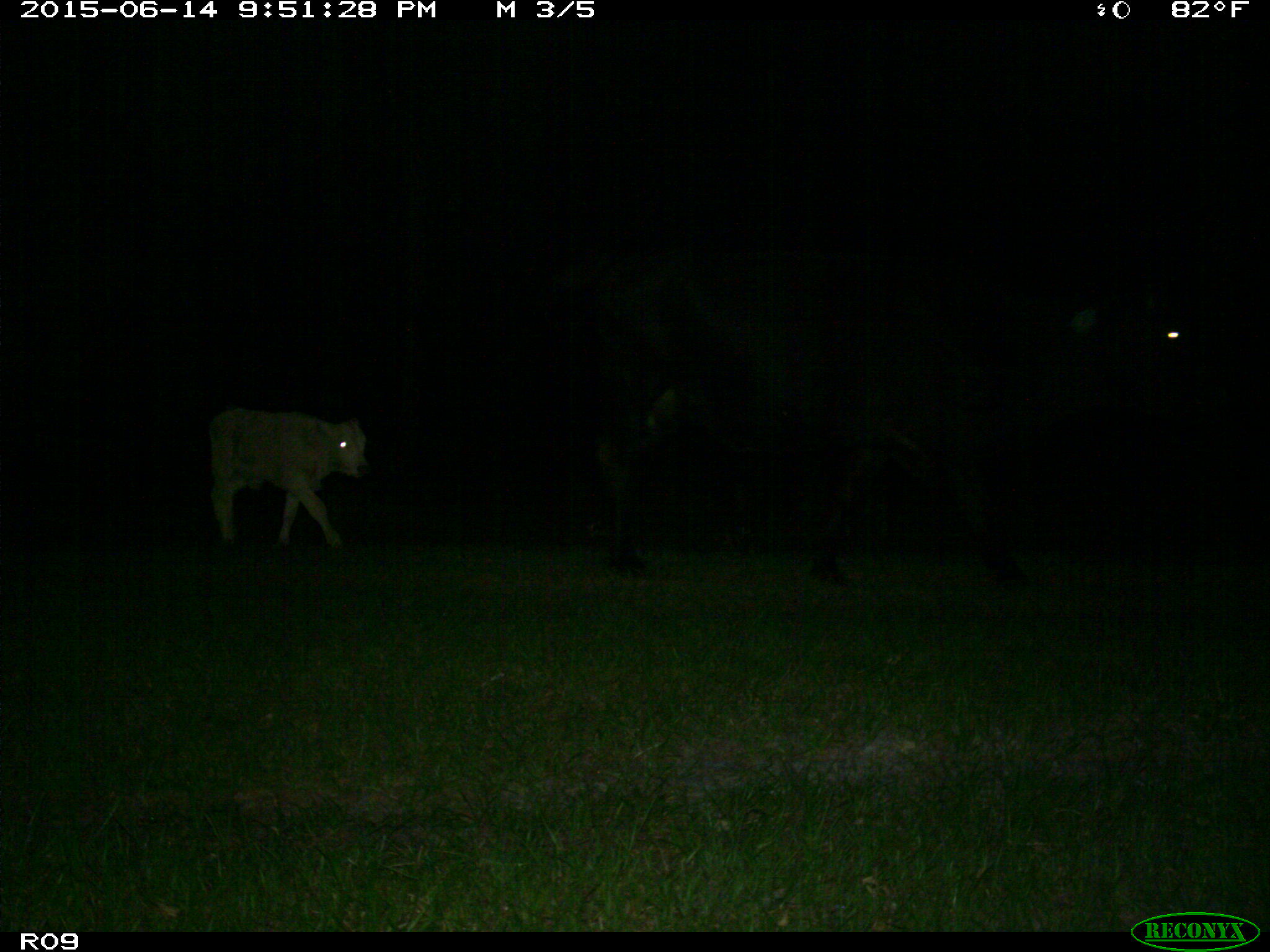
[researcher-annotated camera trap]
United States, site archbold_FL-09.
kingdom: Animalia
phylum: Chordata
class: Mammalia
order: Artiodactyla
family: Bovidae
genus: Bos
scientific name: Bos taurus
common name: domestic cow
Bos taurus (domestic cow).